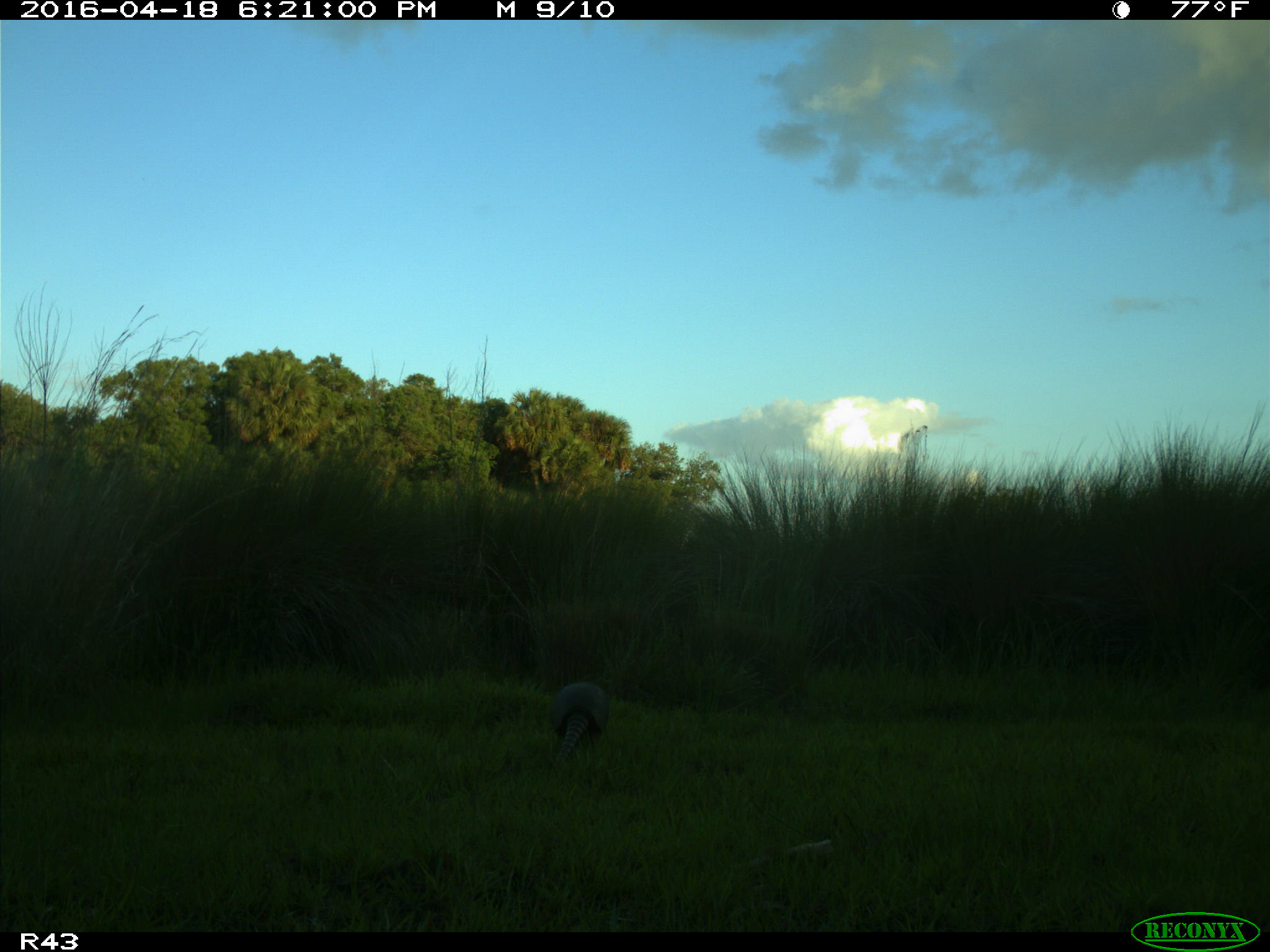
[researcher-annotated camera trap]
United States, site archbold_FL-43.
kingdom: Animalia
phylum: Chordata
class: Mammalia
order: Cingulata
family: Dasypodidae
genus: Dasypus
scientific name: Dasypus novemcinctus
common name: nine-banded armadillo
Dasypus novemcinctus (nine-banded armadillo).